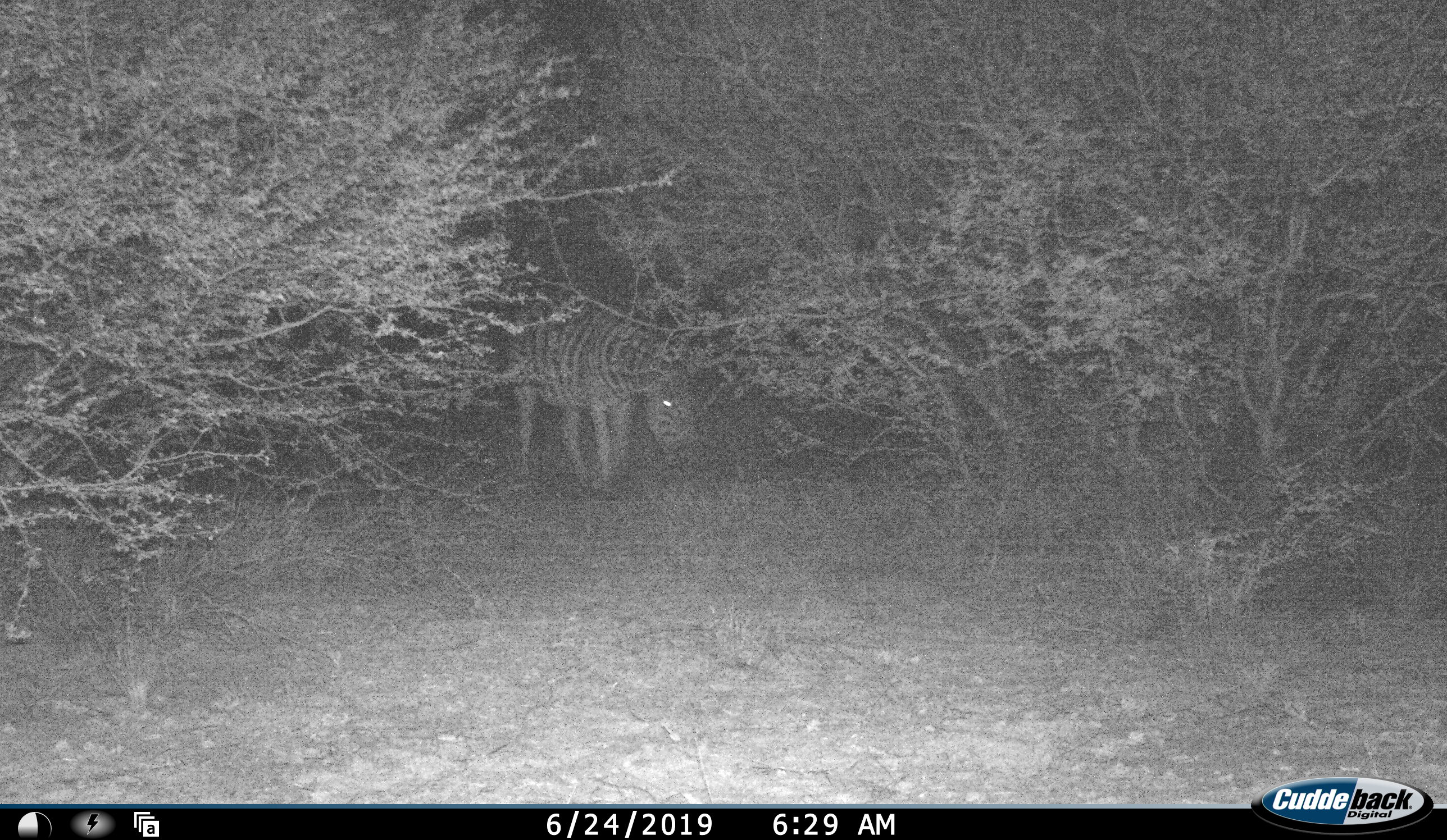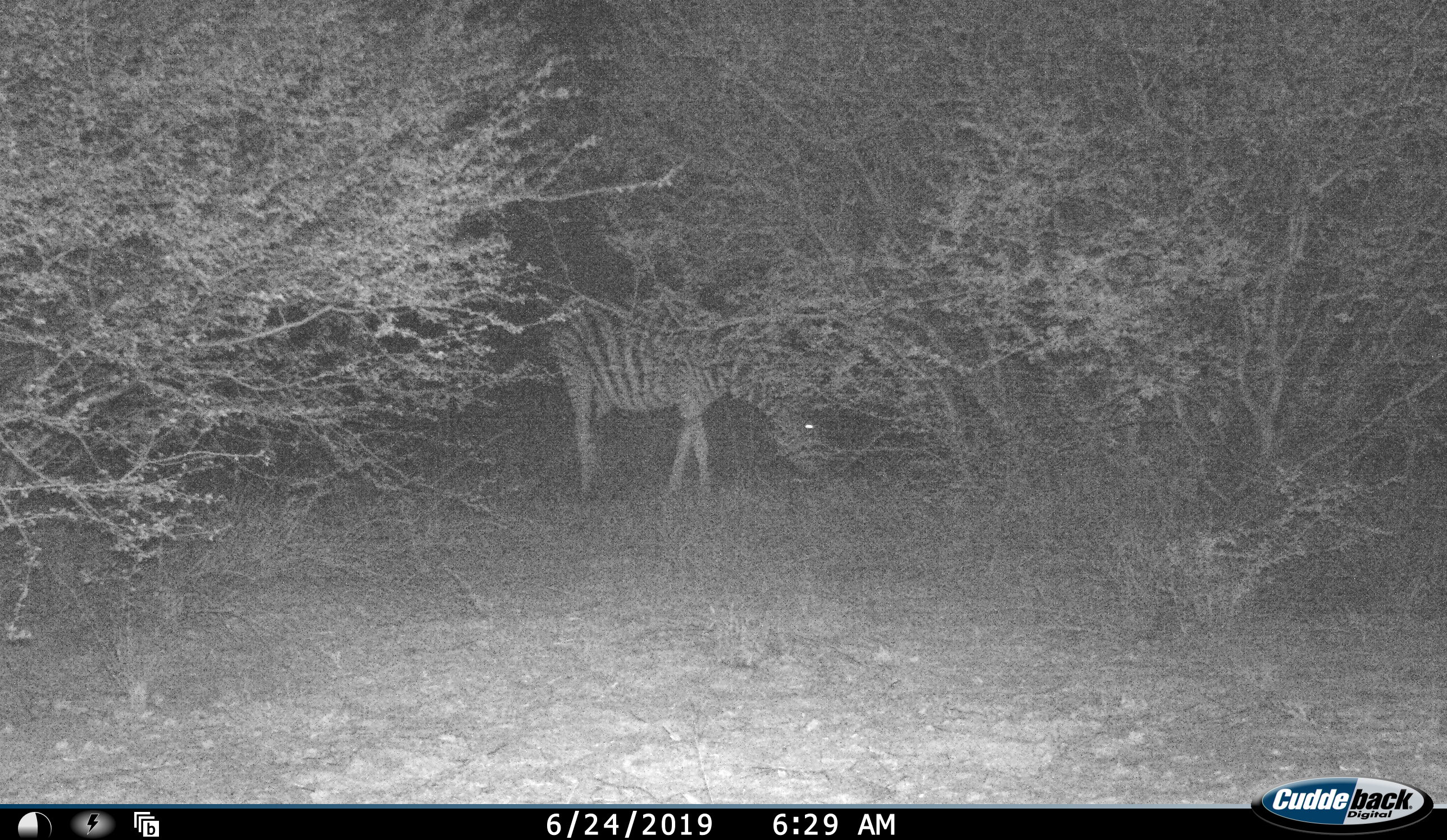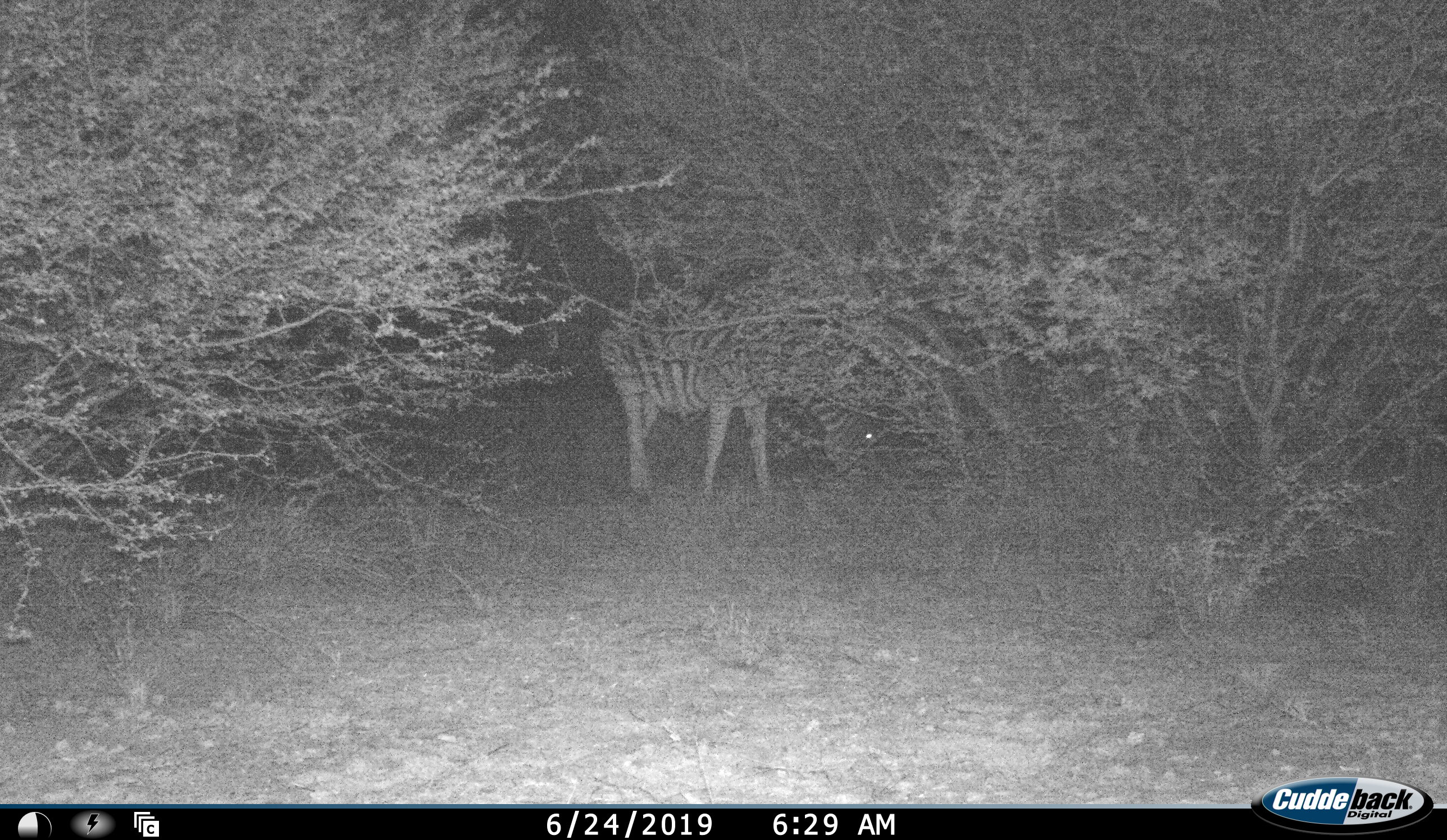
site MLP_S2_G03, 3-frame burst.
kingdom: Animalia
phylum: Chordata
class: Mammalia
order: Perissodactyla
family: Equidae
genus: Equus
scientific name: Equus quagga burchellii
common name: burchell's zebra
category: zebraburchells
Zebraburchells (burchell's zebra) (Equus quagga burchellii), count 1. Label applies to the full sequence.